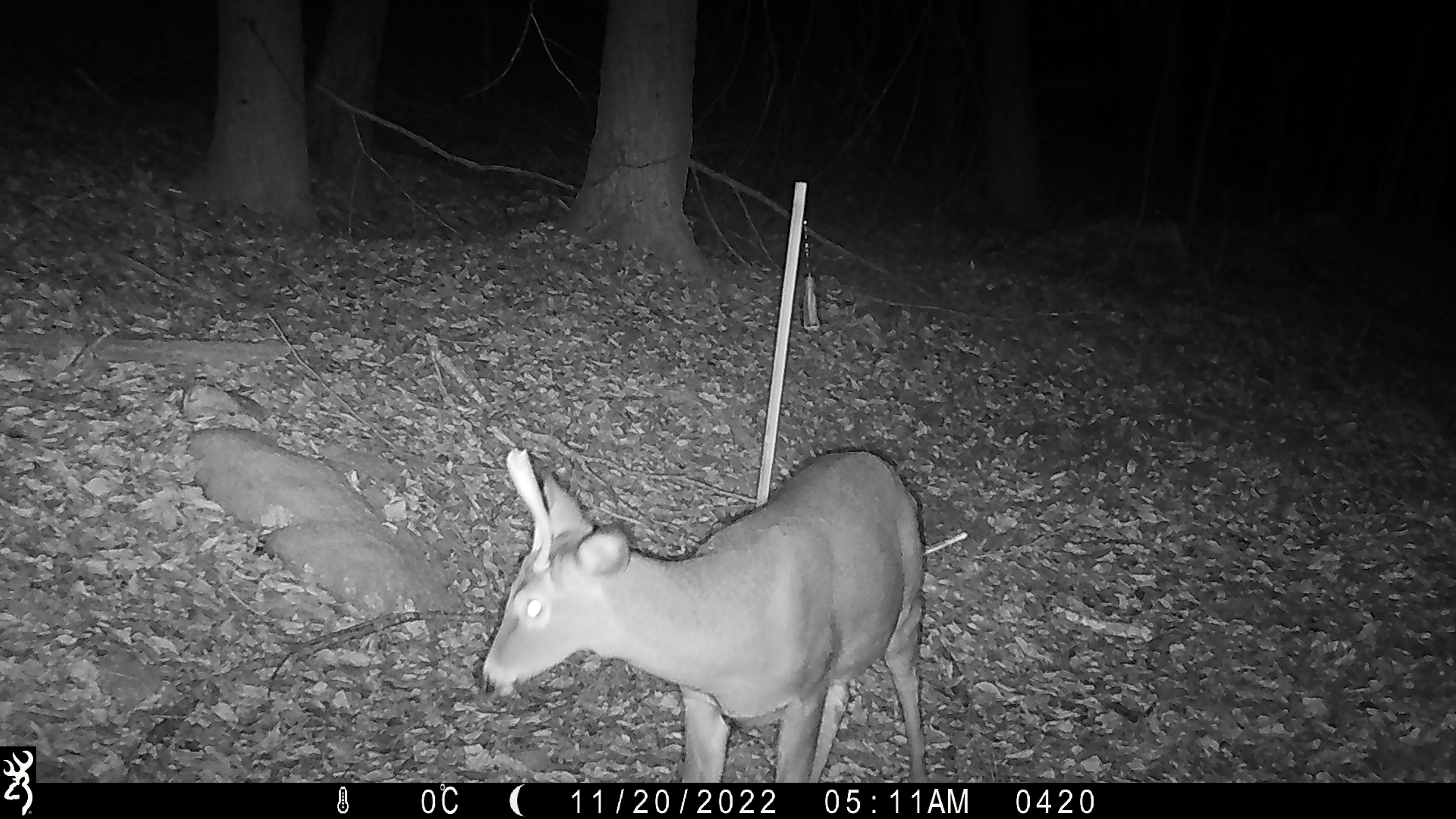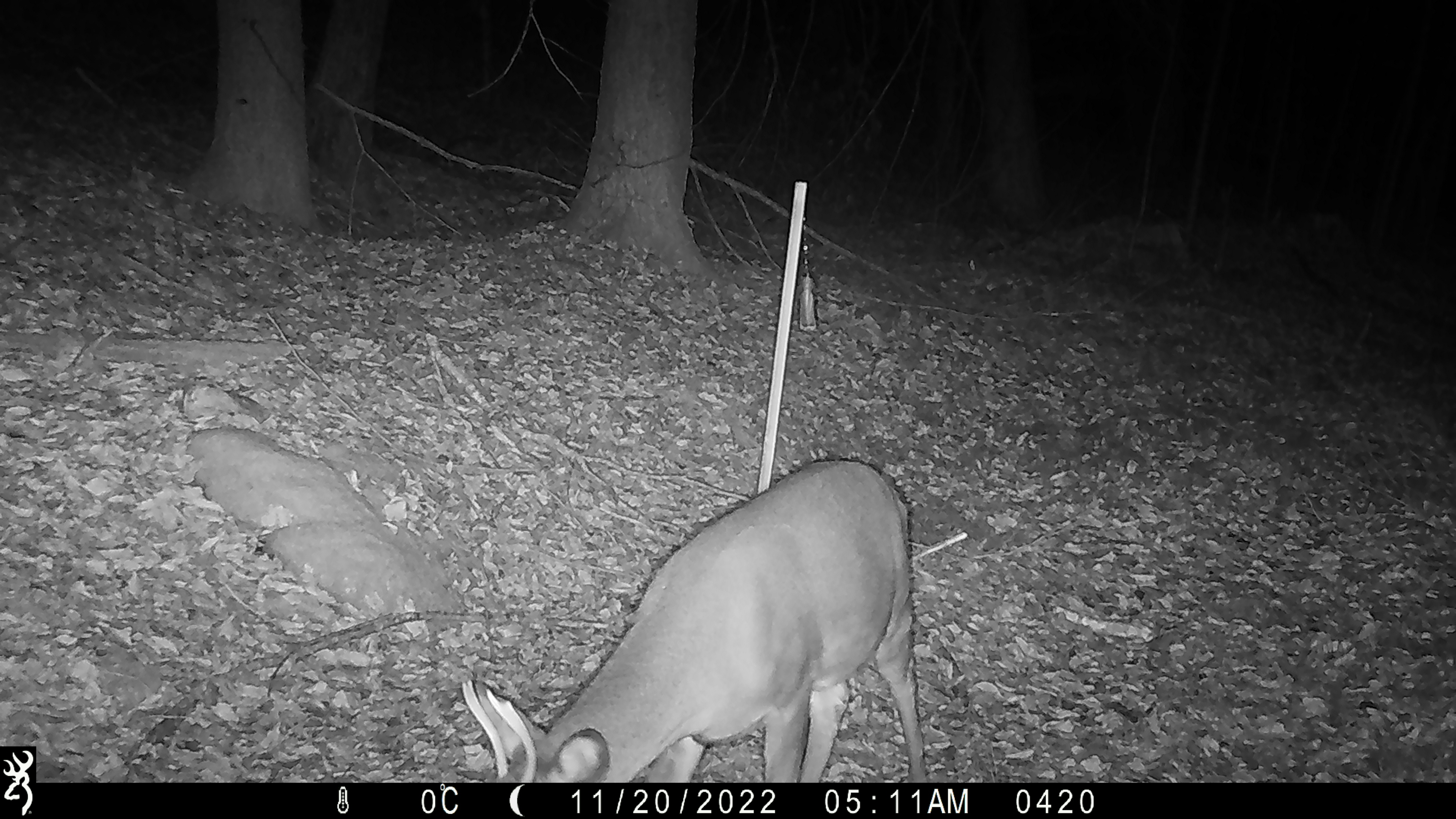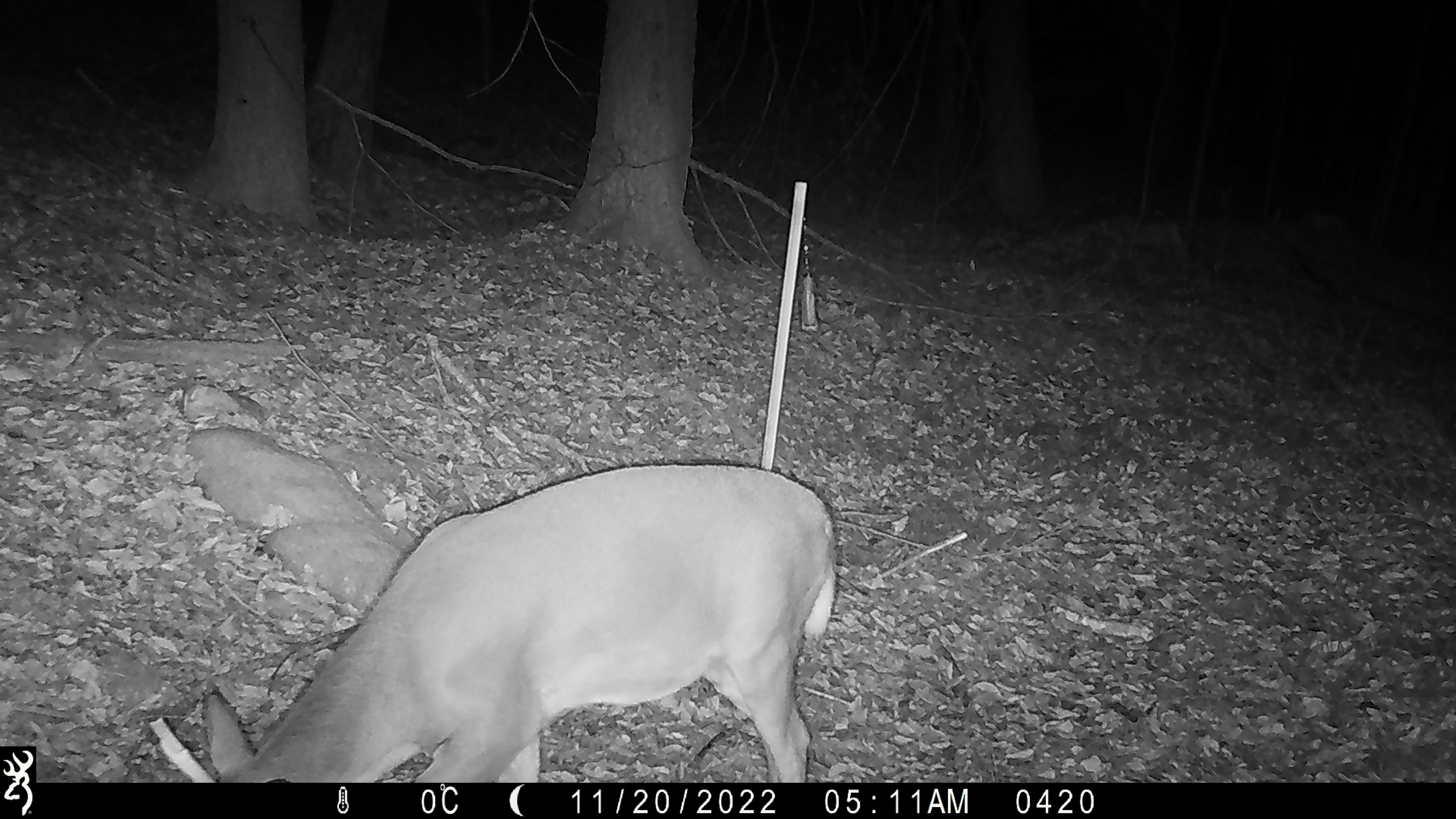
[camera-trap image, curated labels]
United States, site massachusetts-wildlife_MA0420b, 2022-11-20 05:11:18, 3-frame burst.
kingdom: Animalia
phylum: Chordata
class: Mammalia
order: Artiodactyla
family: Cervidae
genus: Odocoileus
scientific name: Odocoileus virginianus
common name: white-tailed deer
White-tailed deer (Odocoileus virginianus).